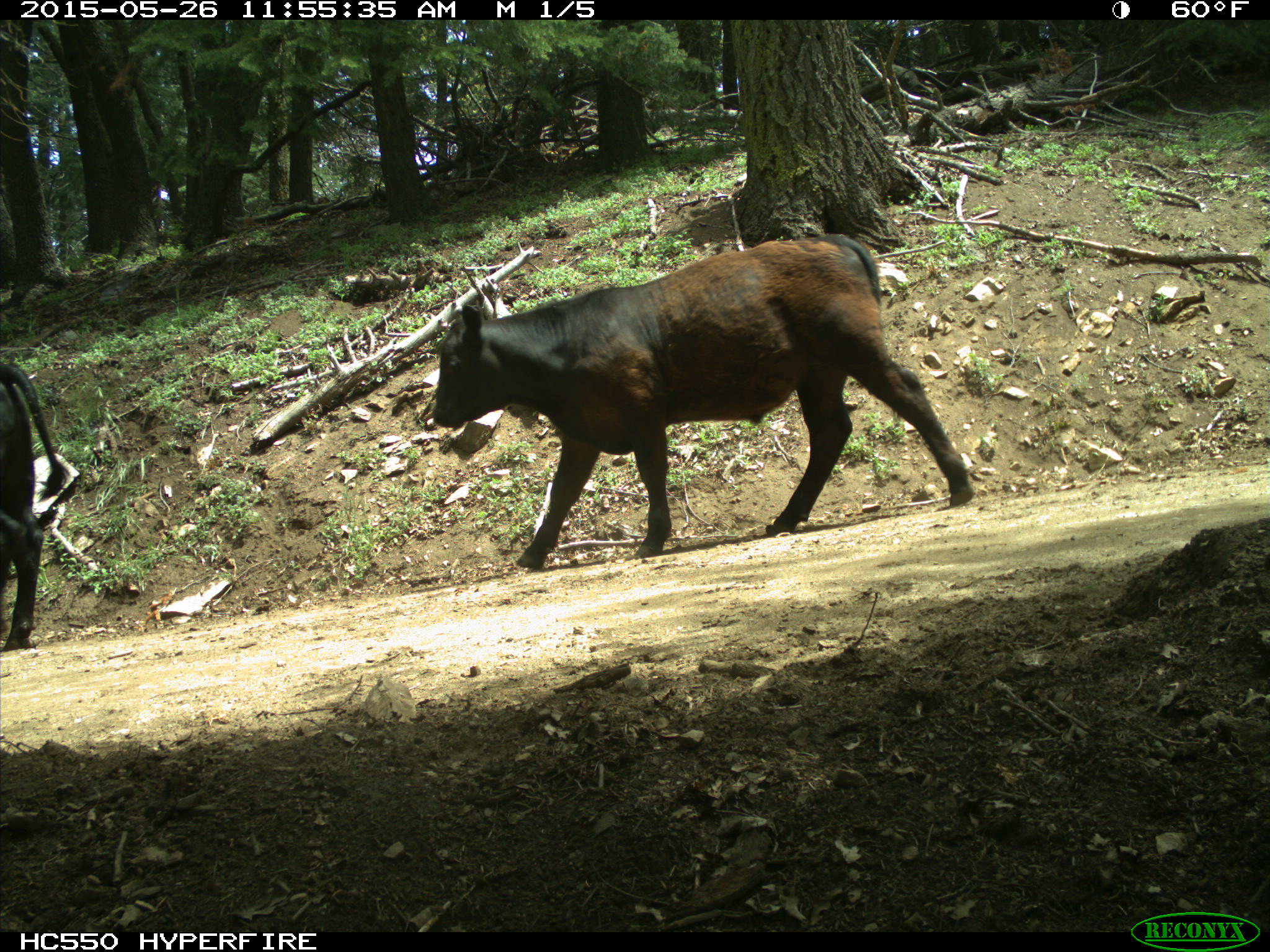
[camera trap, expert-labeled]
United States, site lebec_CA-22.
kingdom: Animalia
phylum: Chordata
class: Mammalia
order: Artiodactyla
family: Bovidae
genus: Bos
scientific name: Bos taurus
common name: domestic cow